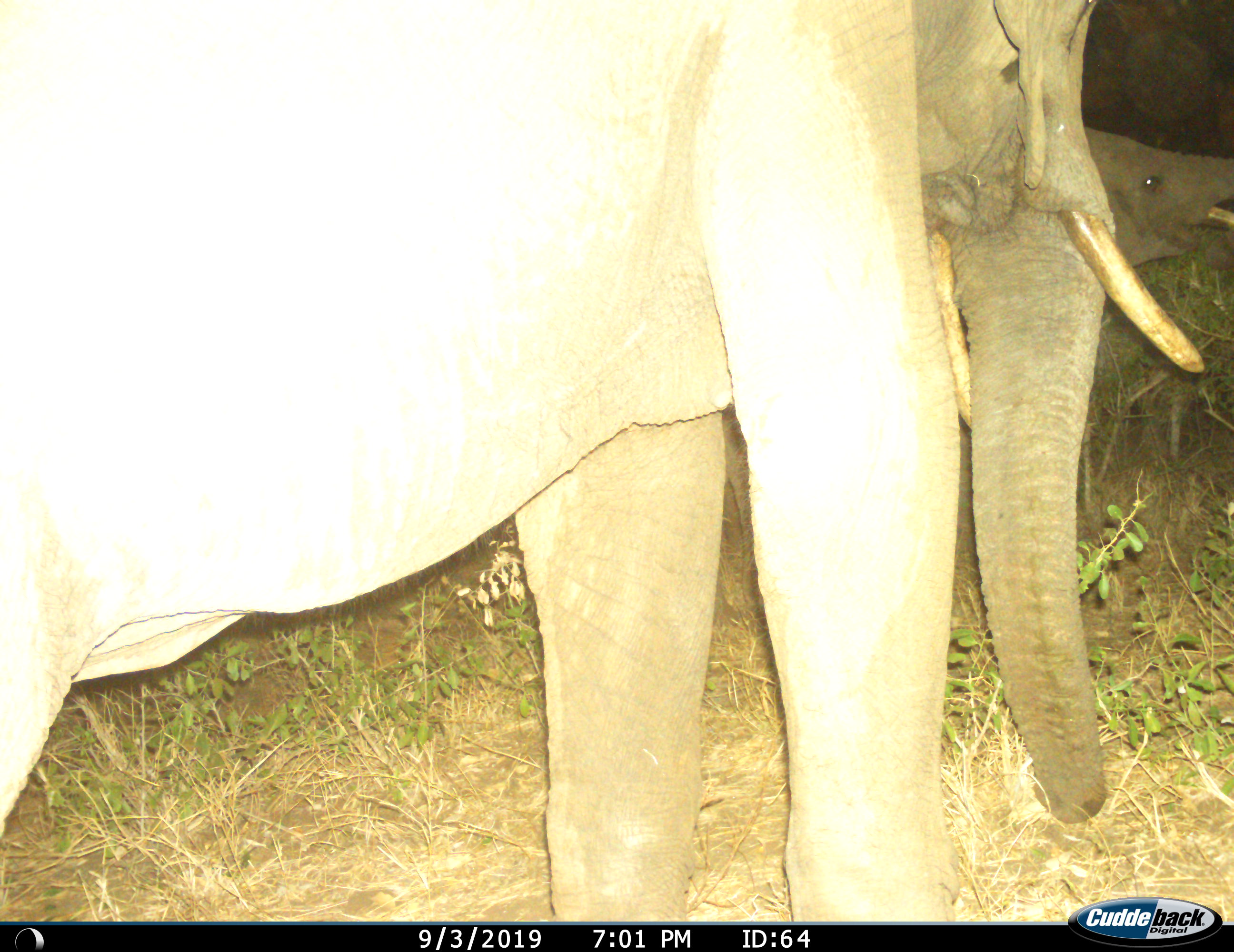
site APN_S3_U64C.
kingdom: Animalia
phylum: Chordata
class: Mammalia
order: Proboscidea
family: Elephantidae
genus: Loxodonta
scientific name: Loxodonta africana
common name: african bush elephant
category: elephant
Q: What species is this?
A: Elephant (african bush elephant) (Loxodonta africana).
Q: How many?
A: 2.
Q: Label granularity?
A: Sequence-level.